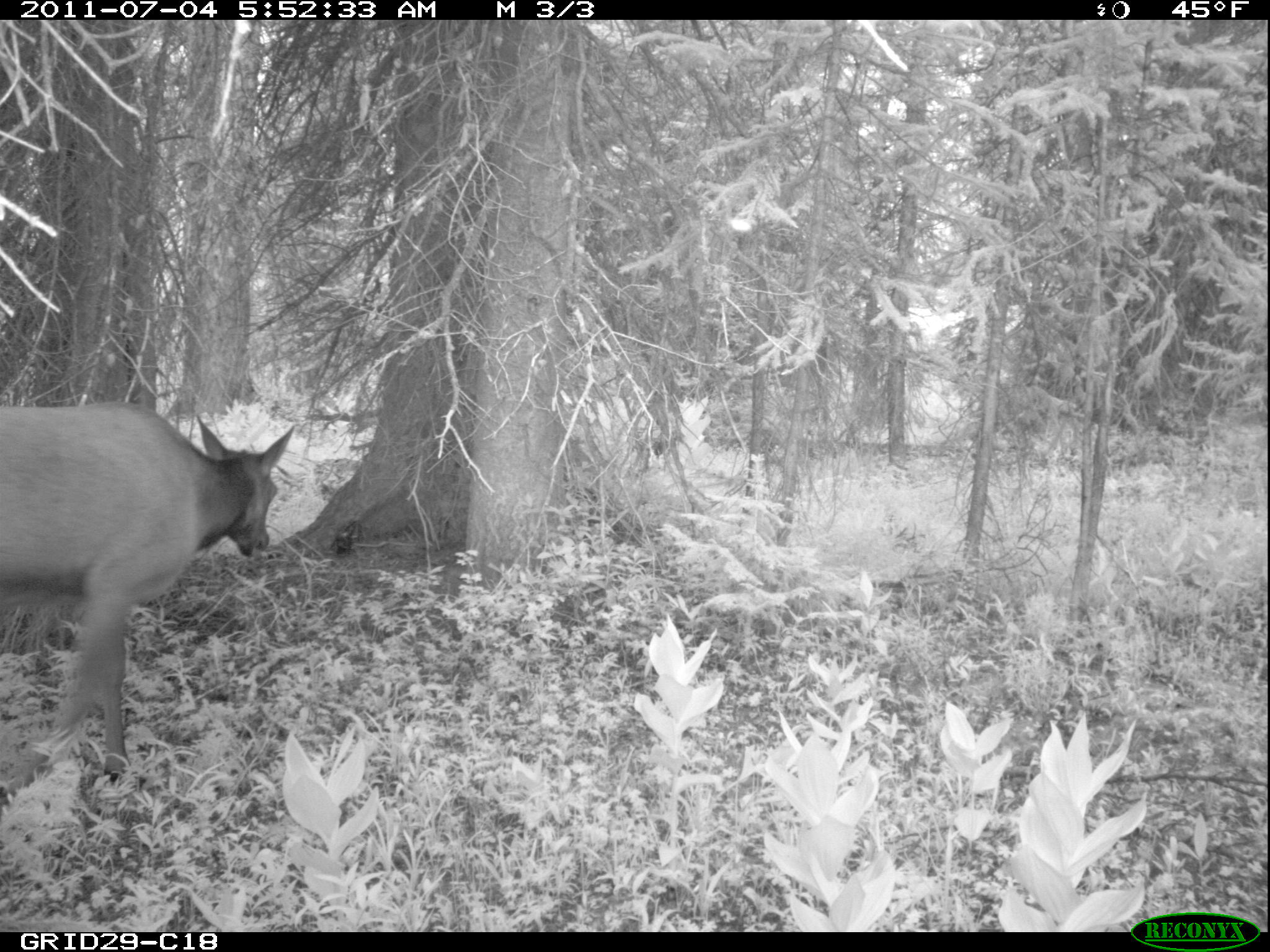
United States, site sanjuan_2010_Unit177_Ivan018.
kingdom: Animalia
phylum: Chordata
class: Mammalia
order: Artiodactyla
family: Cervidae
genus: Cervus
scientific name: Cervus elaphus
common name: red deer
Cervus elaphus (red deer).